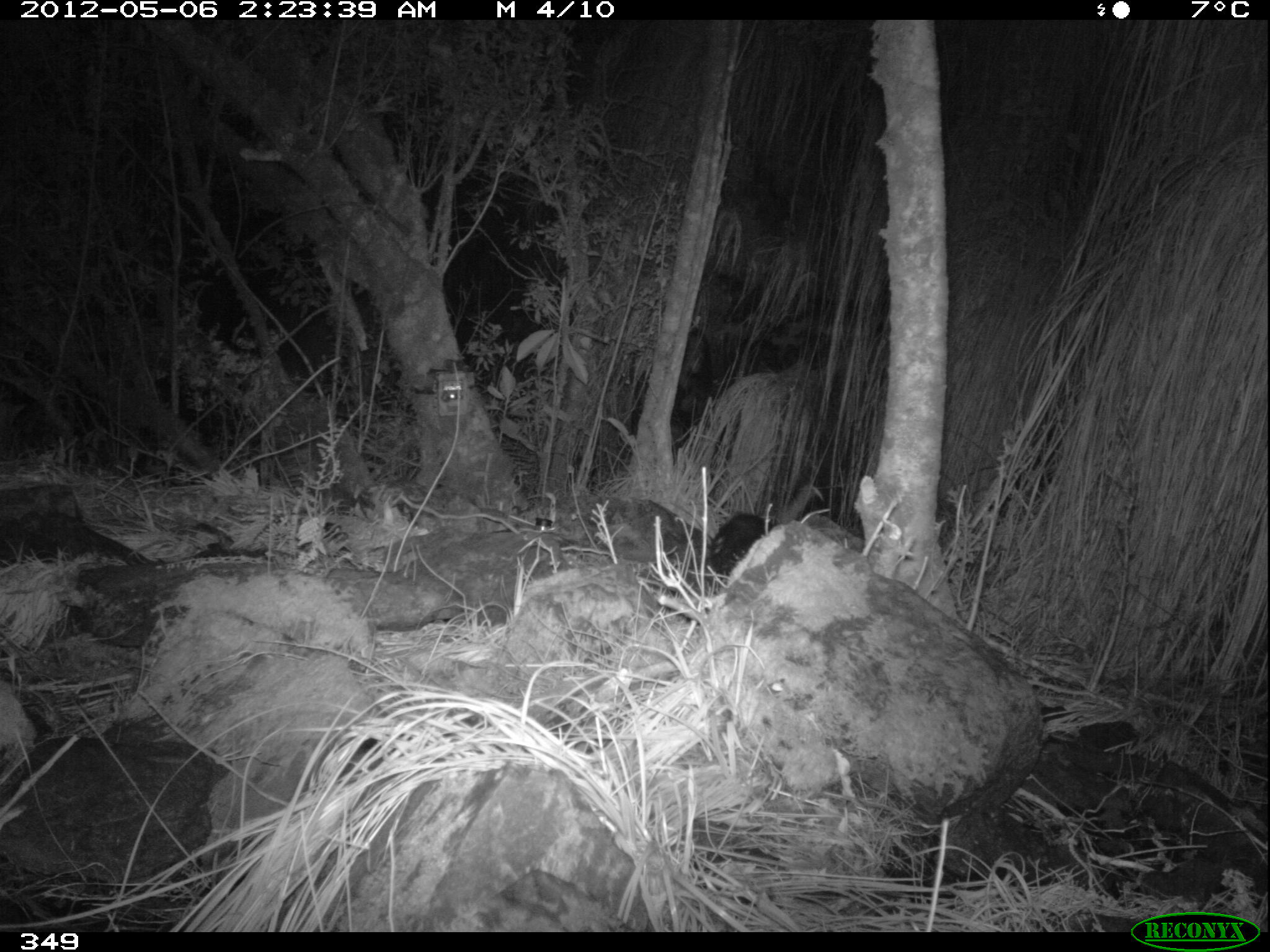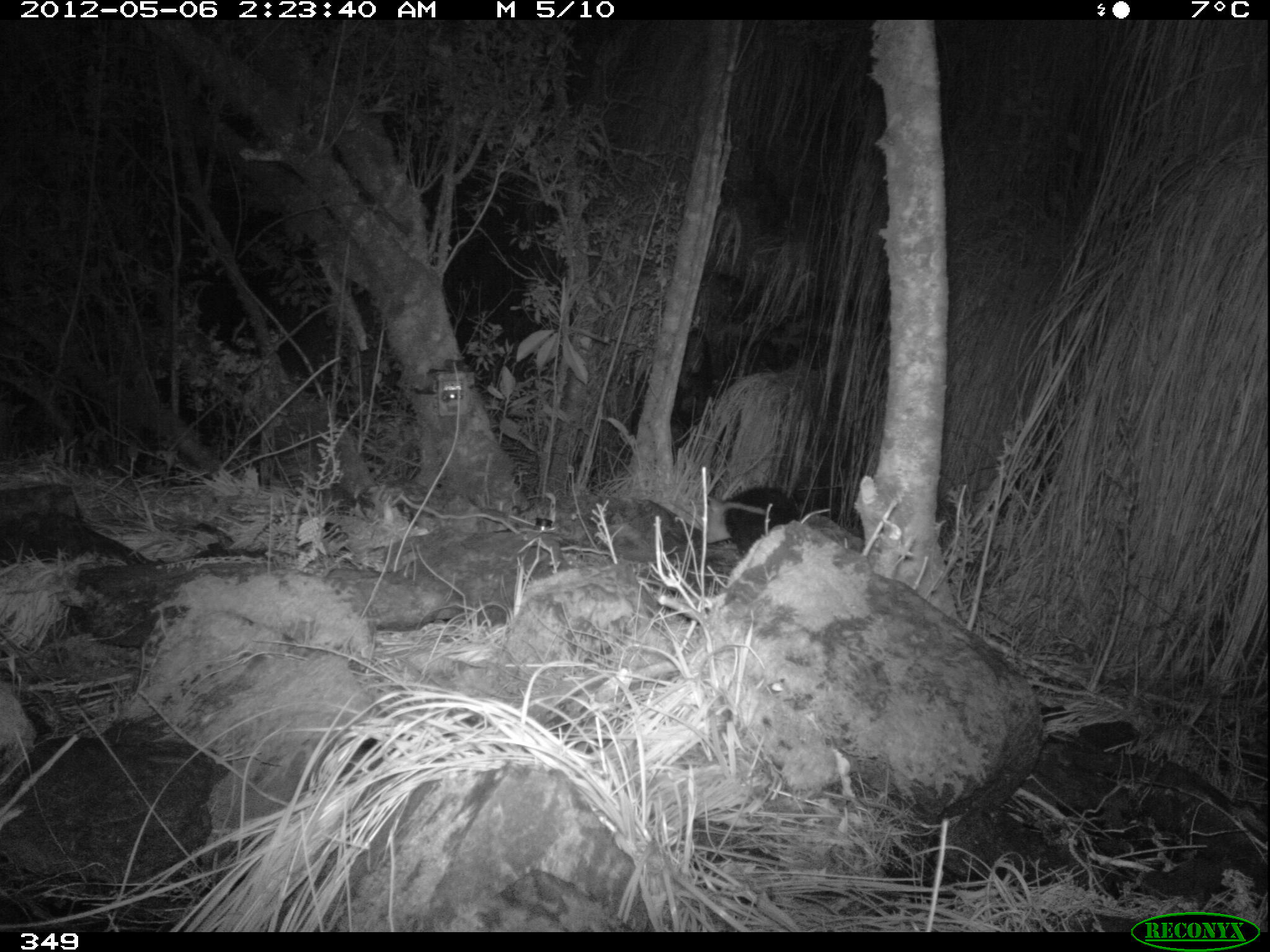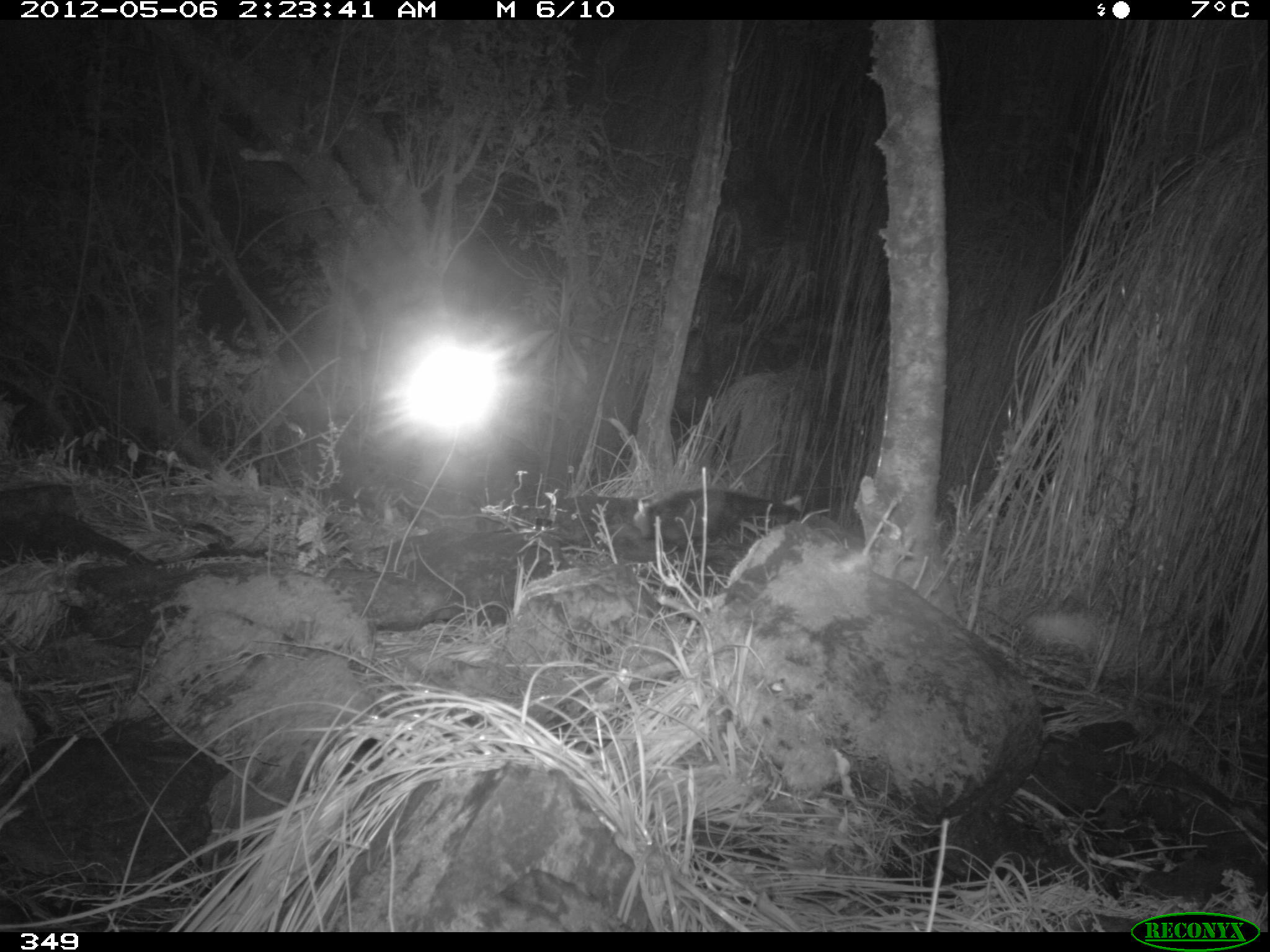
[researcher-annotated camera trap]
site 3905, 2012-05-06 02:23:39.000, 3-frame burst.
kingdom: Animalia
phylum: Chordata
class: Mammalia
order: Didelphimorphia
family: Didelphidae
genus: Didelphis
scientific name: Didelphis pernigra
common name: andean white-eared opossum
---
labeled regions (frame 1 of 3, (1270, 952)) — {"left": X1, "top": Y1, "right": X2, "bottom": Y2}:
didelphis pernigra: {"left": 706, "top": 482, "right": 823, "bottom": 575}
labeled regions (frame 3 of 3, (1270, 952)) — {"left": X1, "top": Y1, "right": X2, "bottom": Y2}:
didelphis pernigra: {"left": 631, "top": 486, "right": 801, "bottom": 550}